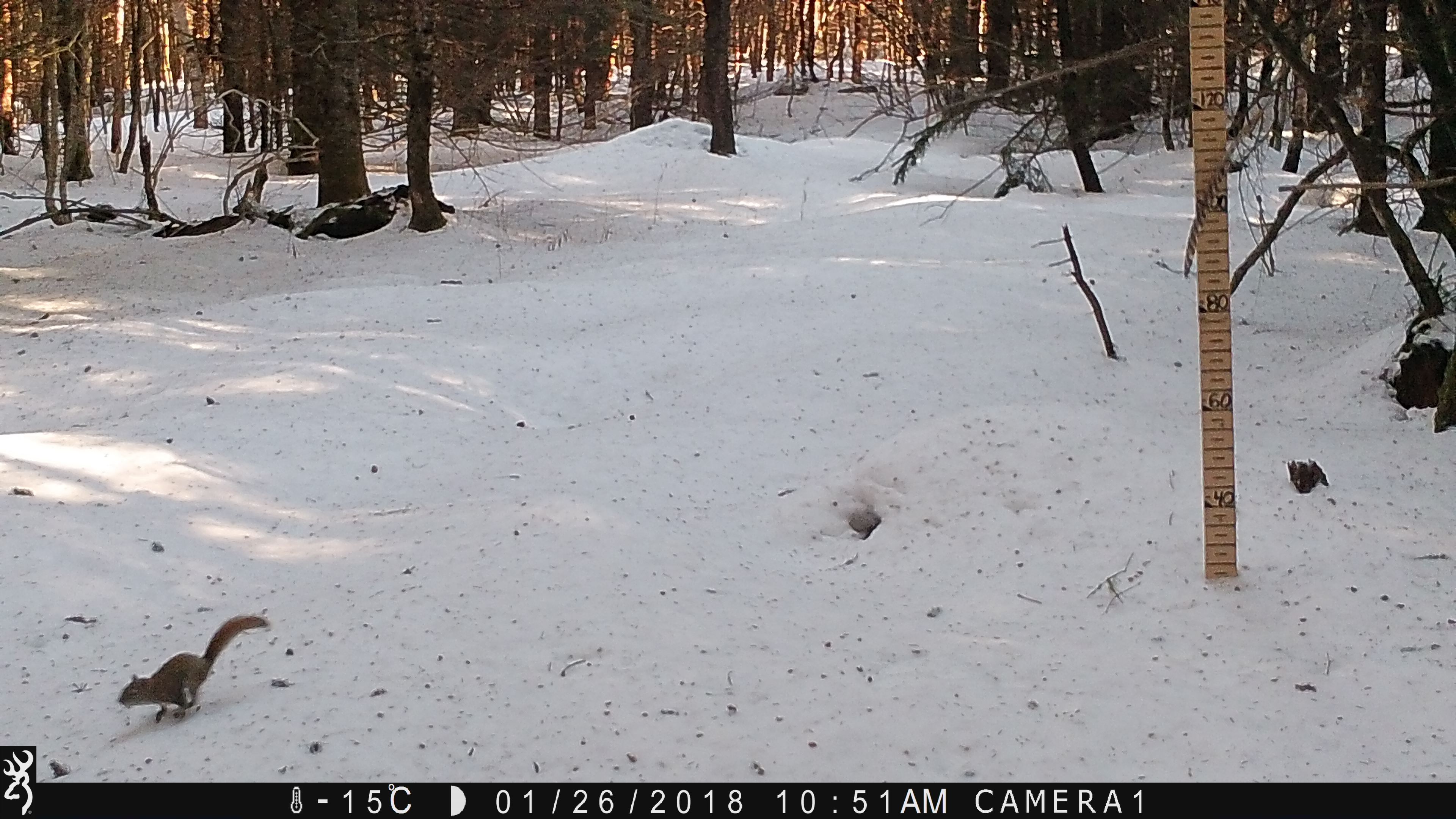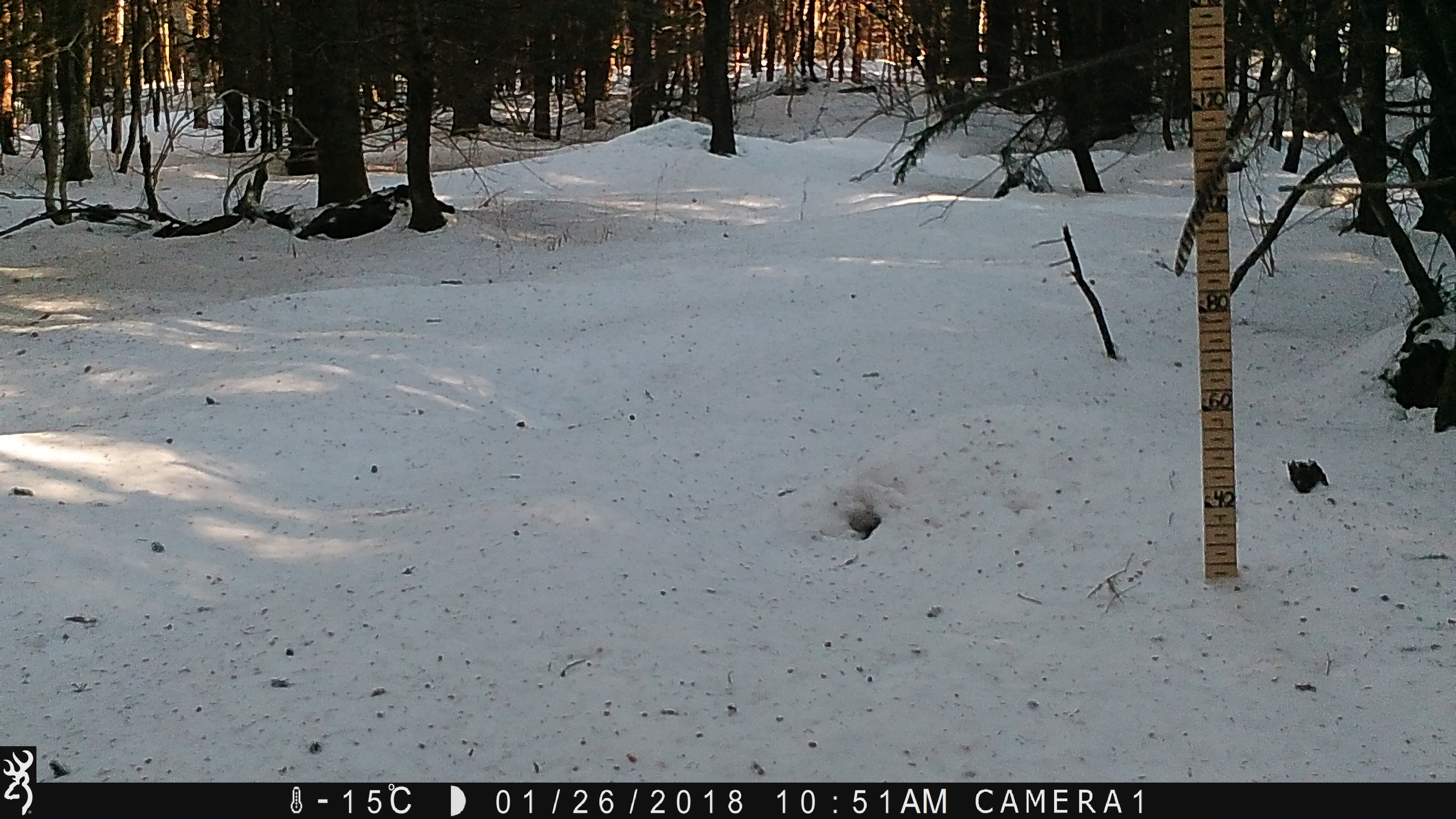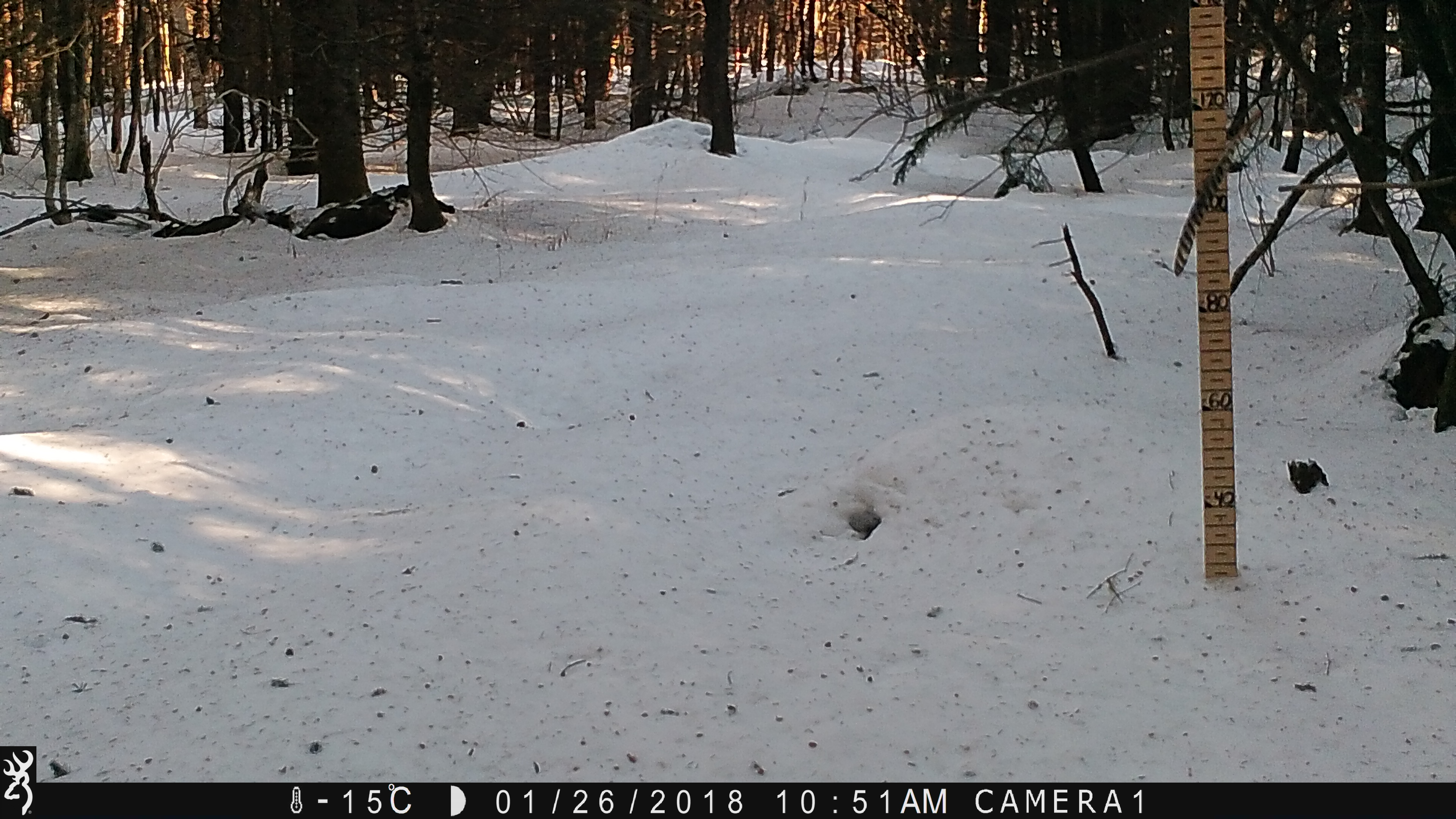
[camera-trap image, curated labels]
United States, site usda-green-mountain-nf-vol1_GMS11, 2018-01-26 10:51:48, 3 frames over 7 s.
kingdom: Animalia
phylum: Chordata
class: Mammalia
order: Rodentia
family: Sciuridae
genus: Tamiasciurus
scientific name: Tamiasciurus hudsonicus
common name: red squirrel